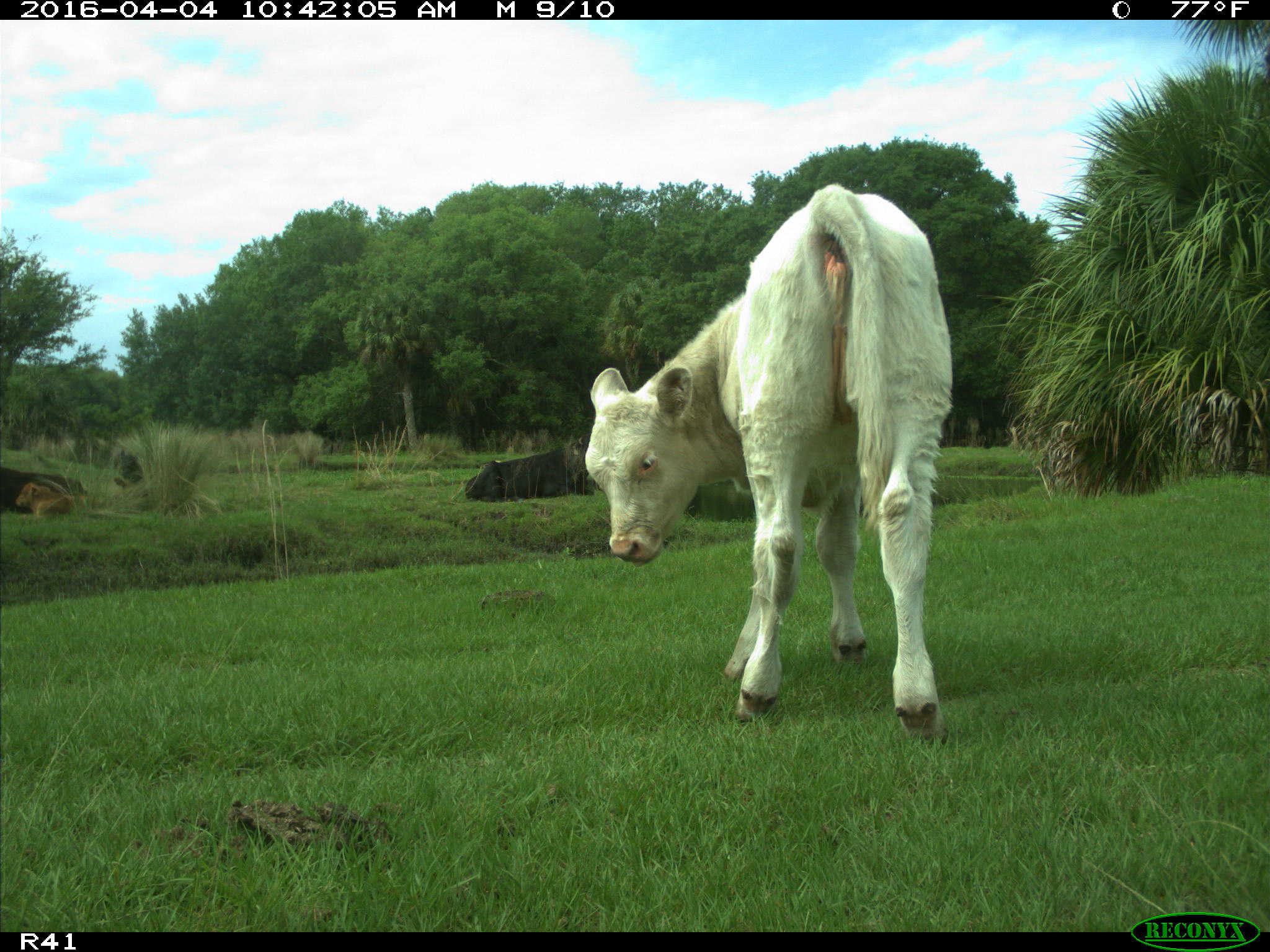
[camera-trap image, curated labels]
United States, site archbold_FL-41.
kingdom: Animalia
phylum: Chordata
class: Mammalia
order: Artiodactyla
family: Bovidae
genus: Bos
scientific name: Bos taurus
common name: domestic cow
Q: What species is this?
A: Bos taurus (domestic cow).